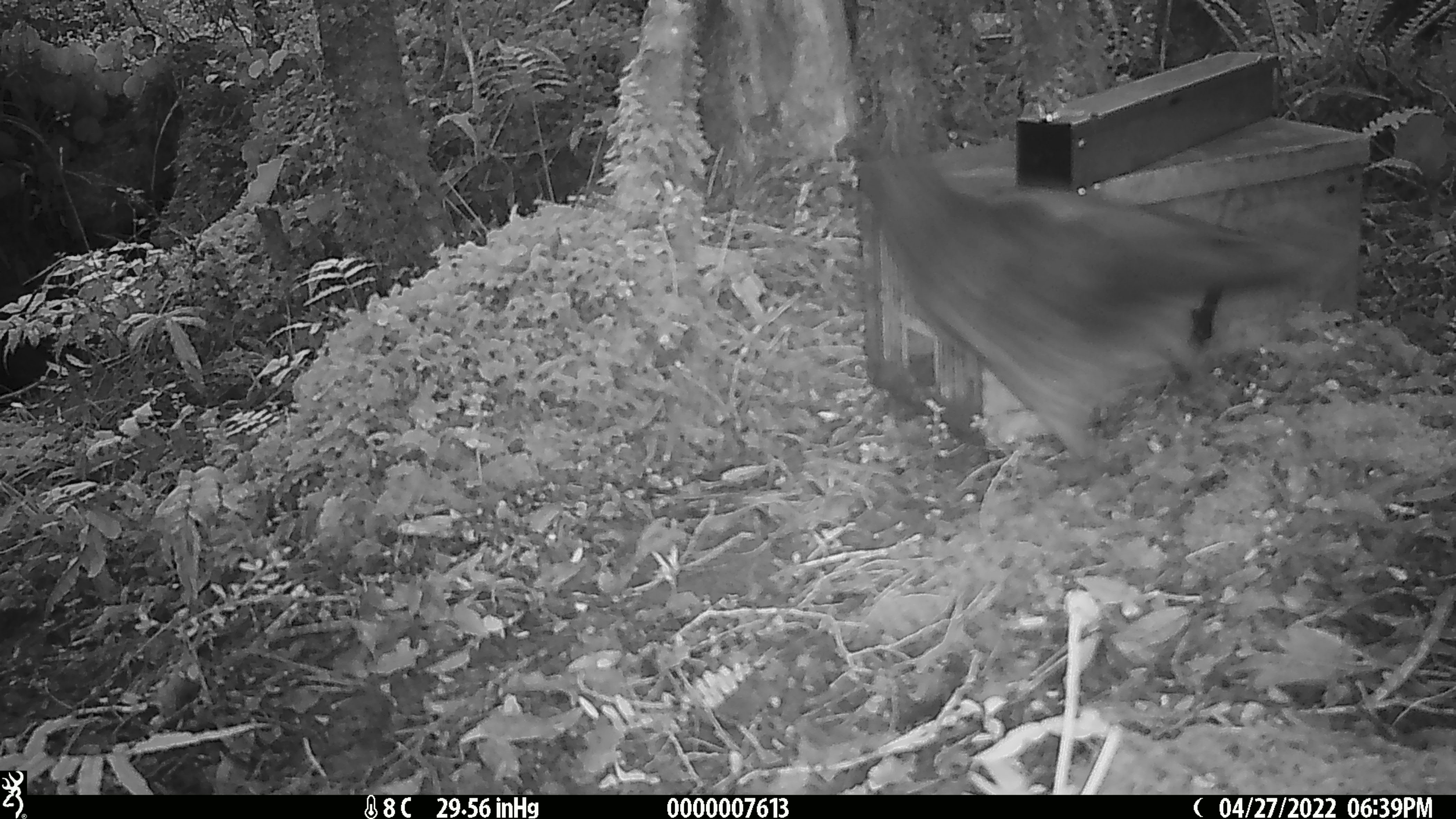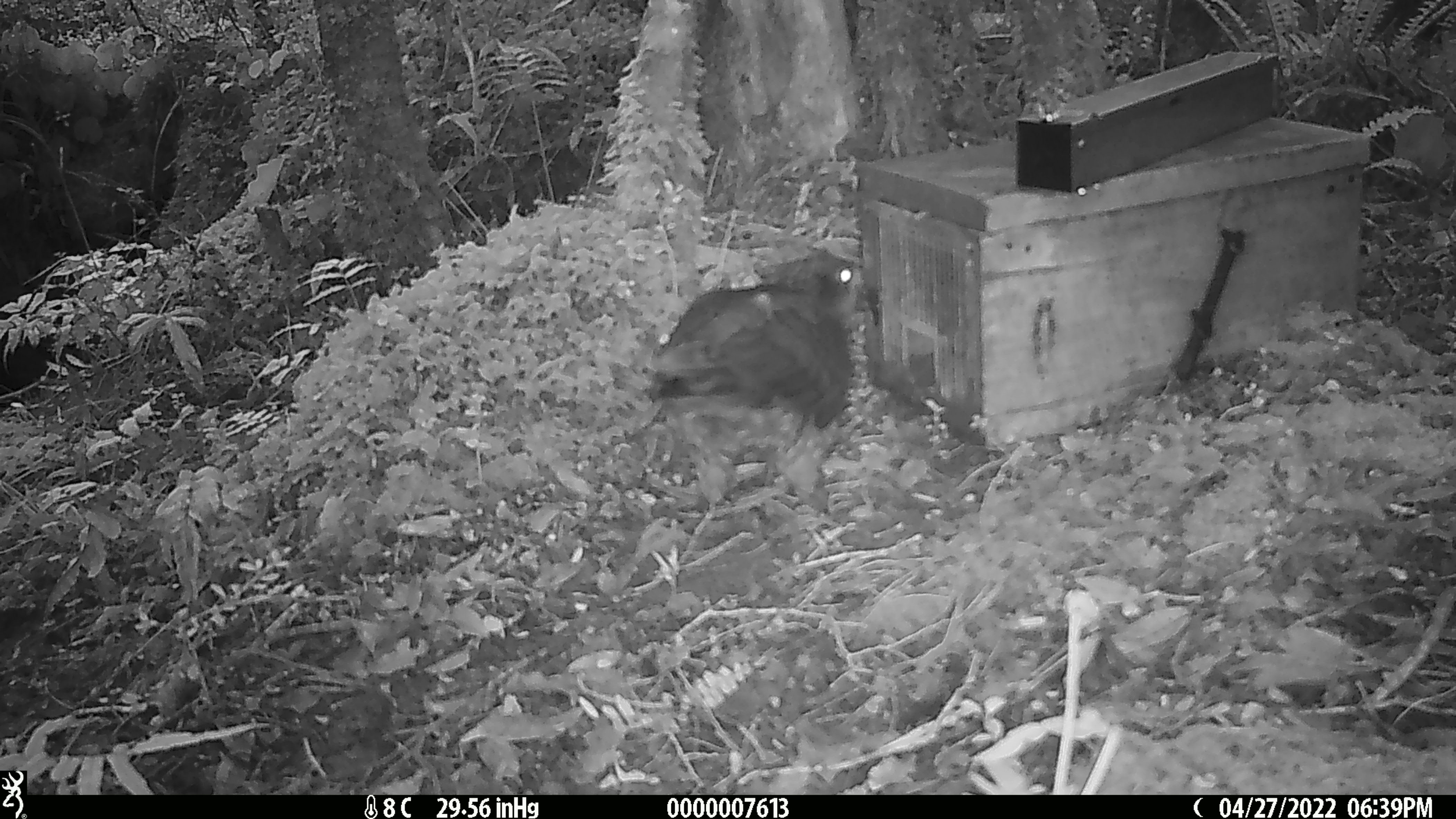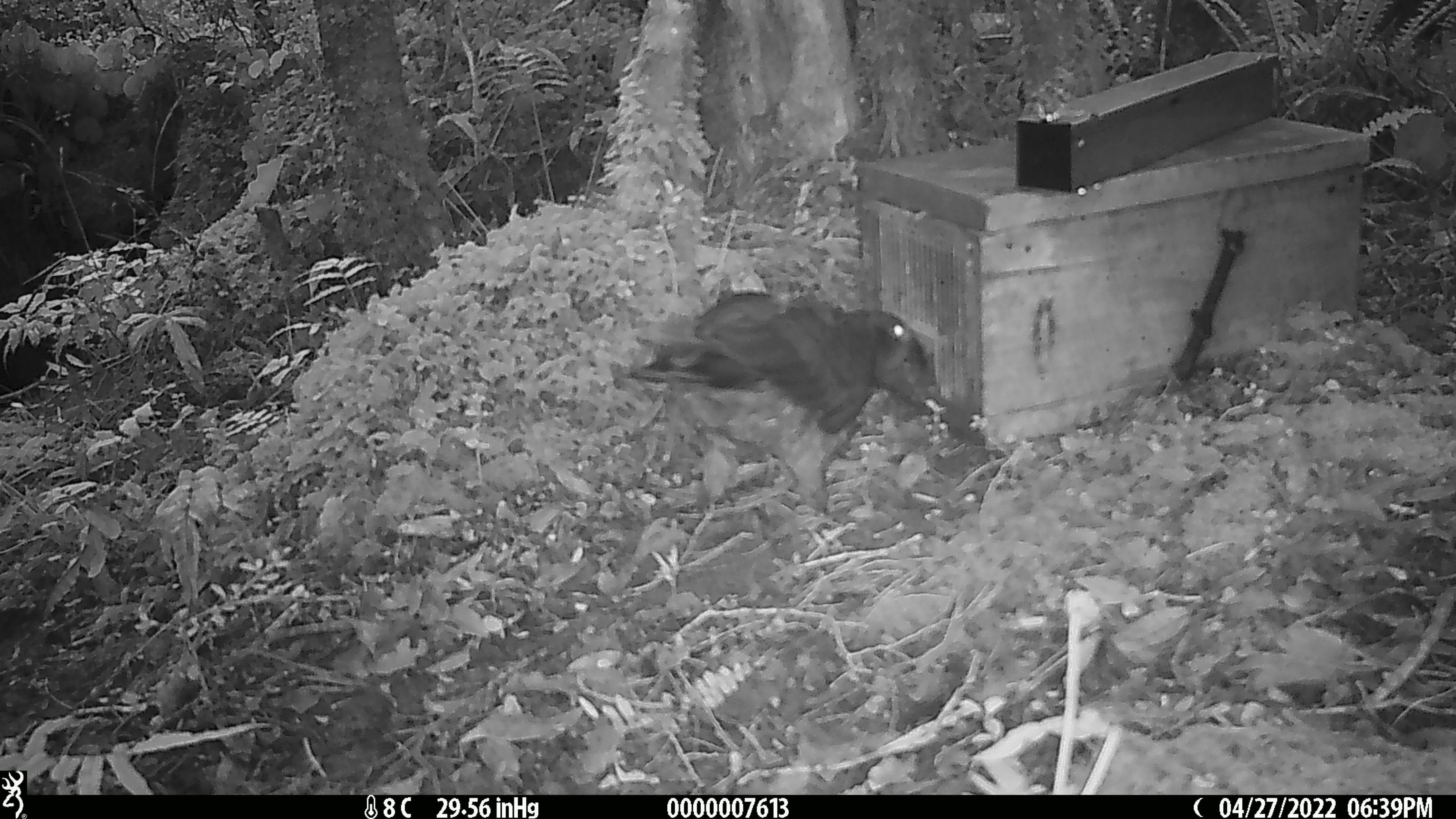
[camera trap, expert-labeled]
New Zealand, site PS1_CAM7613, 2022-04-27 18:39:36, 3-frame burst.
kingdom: Animalia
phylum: Chordata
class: Aves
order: Psittaciformes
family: Strigopidae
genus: Nestor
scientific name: Nestor notabilis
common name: kea